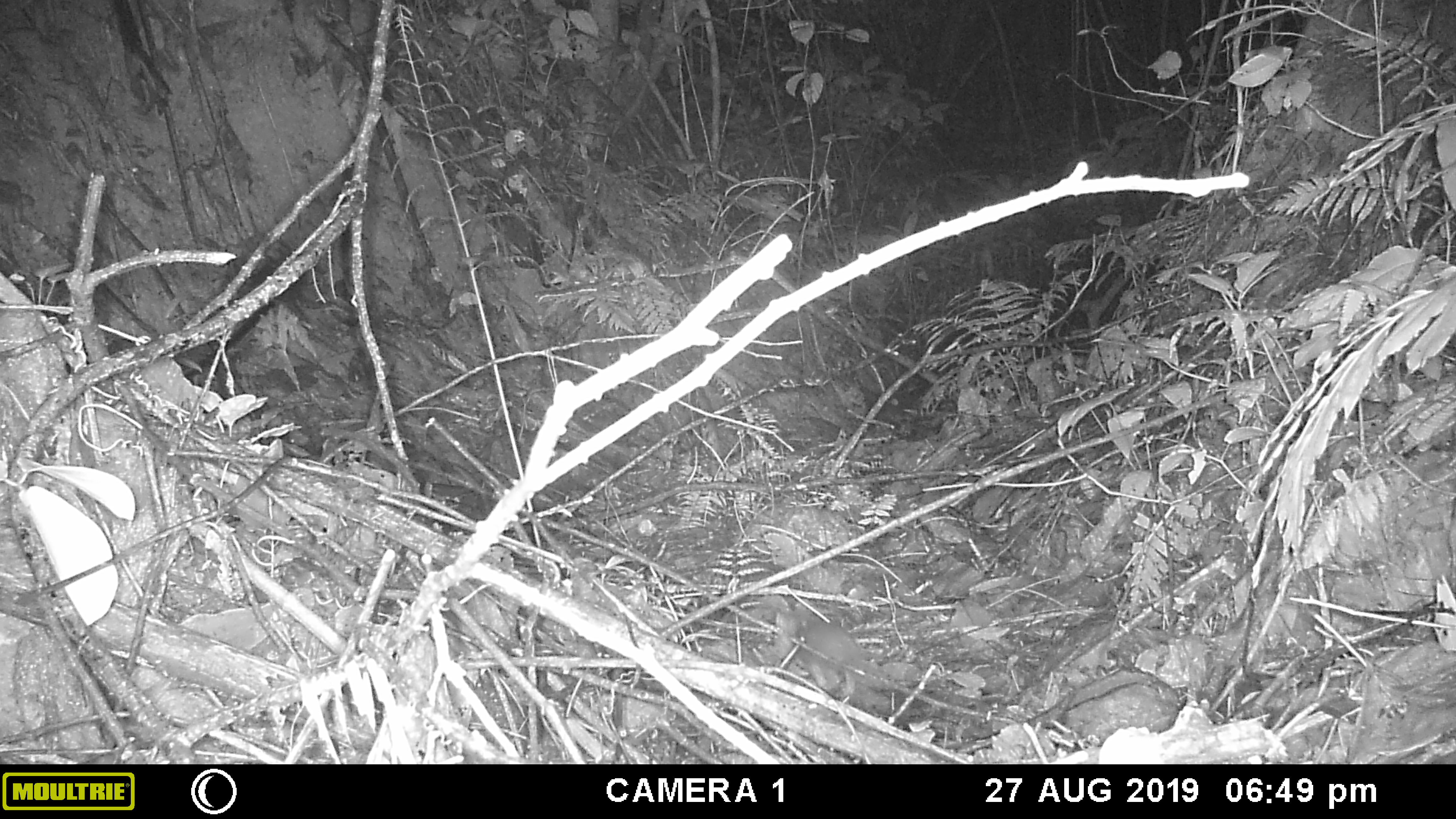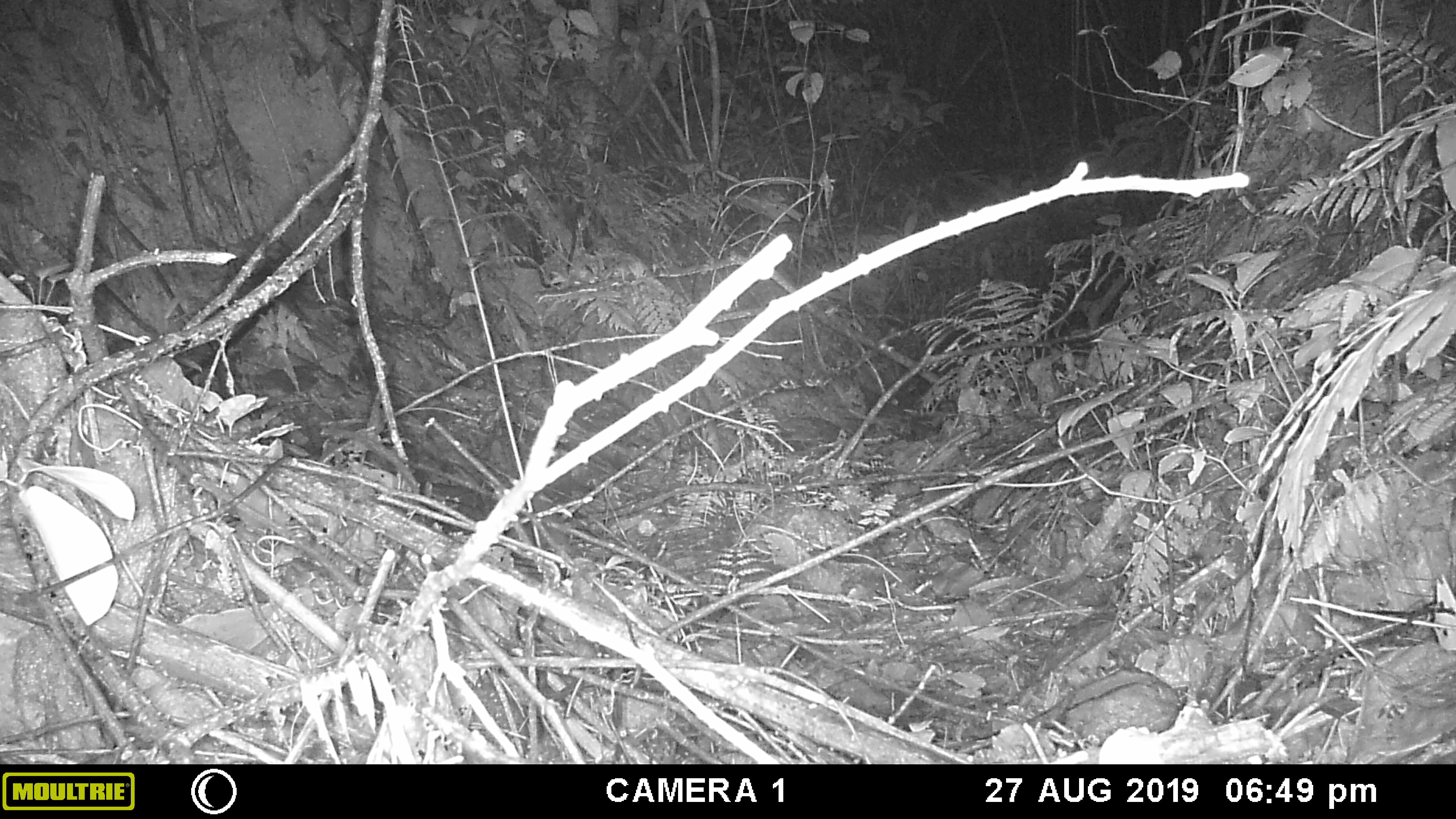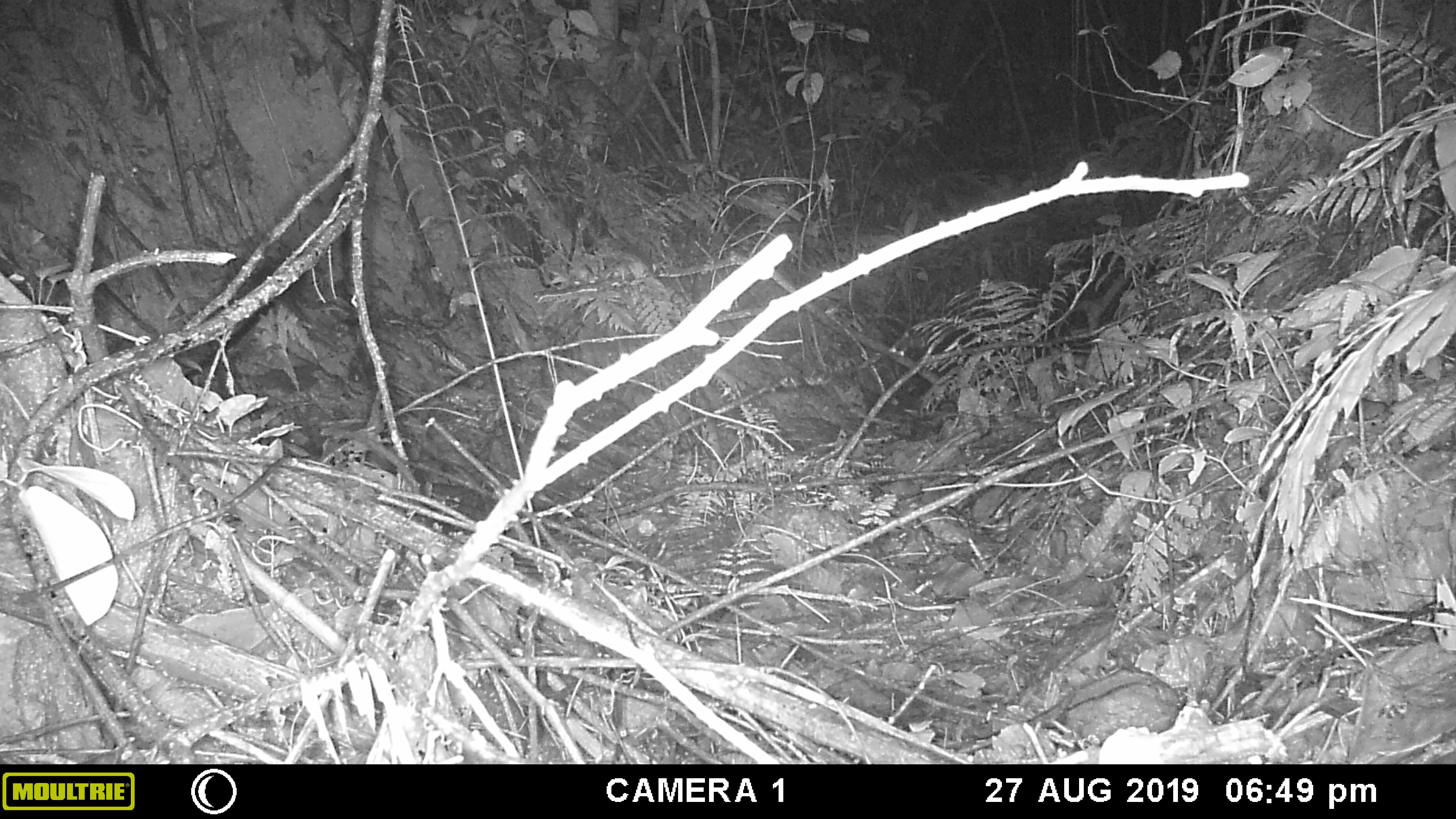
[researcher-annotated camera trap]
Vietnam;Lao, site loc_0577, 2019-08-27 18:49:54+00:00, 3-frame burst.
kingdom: Animalia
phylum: Chordata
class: Mammalia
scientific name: Mammalia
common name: mammal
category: unidentified small mammal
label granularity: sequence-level